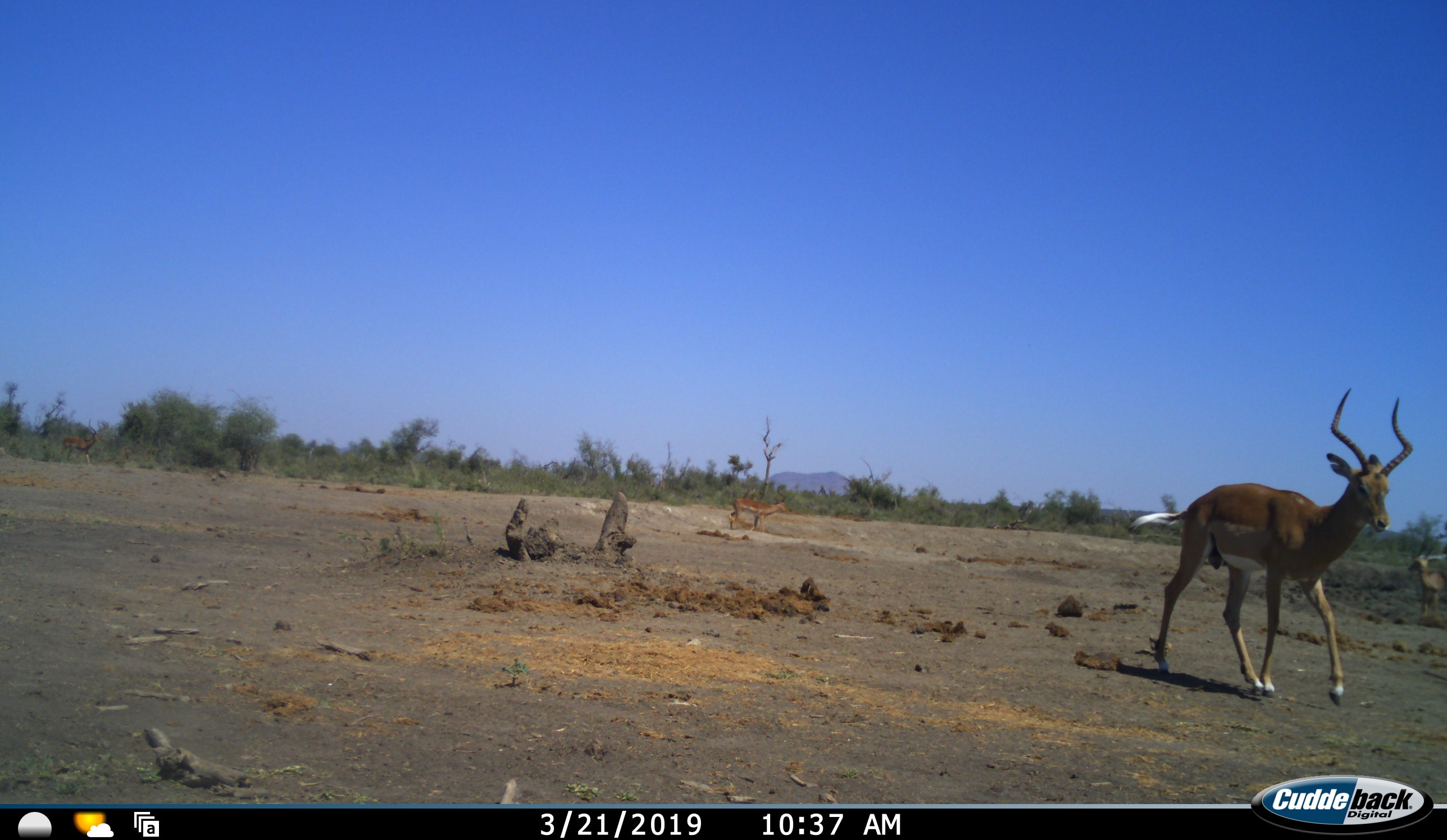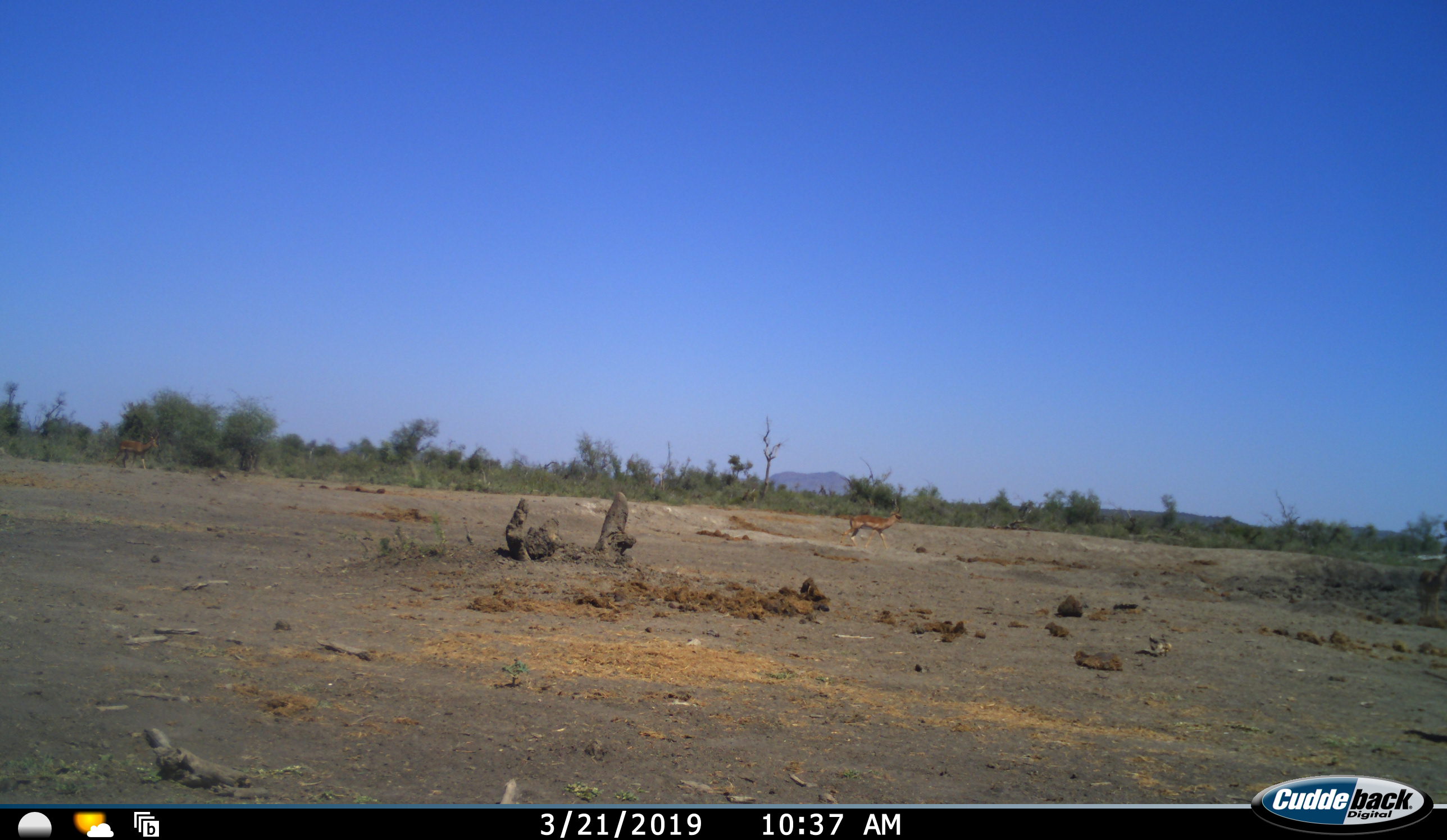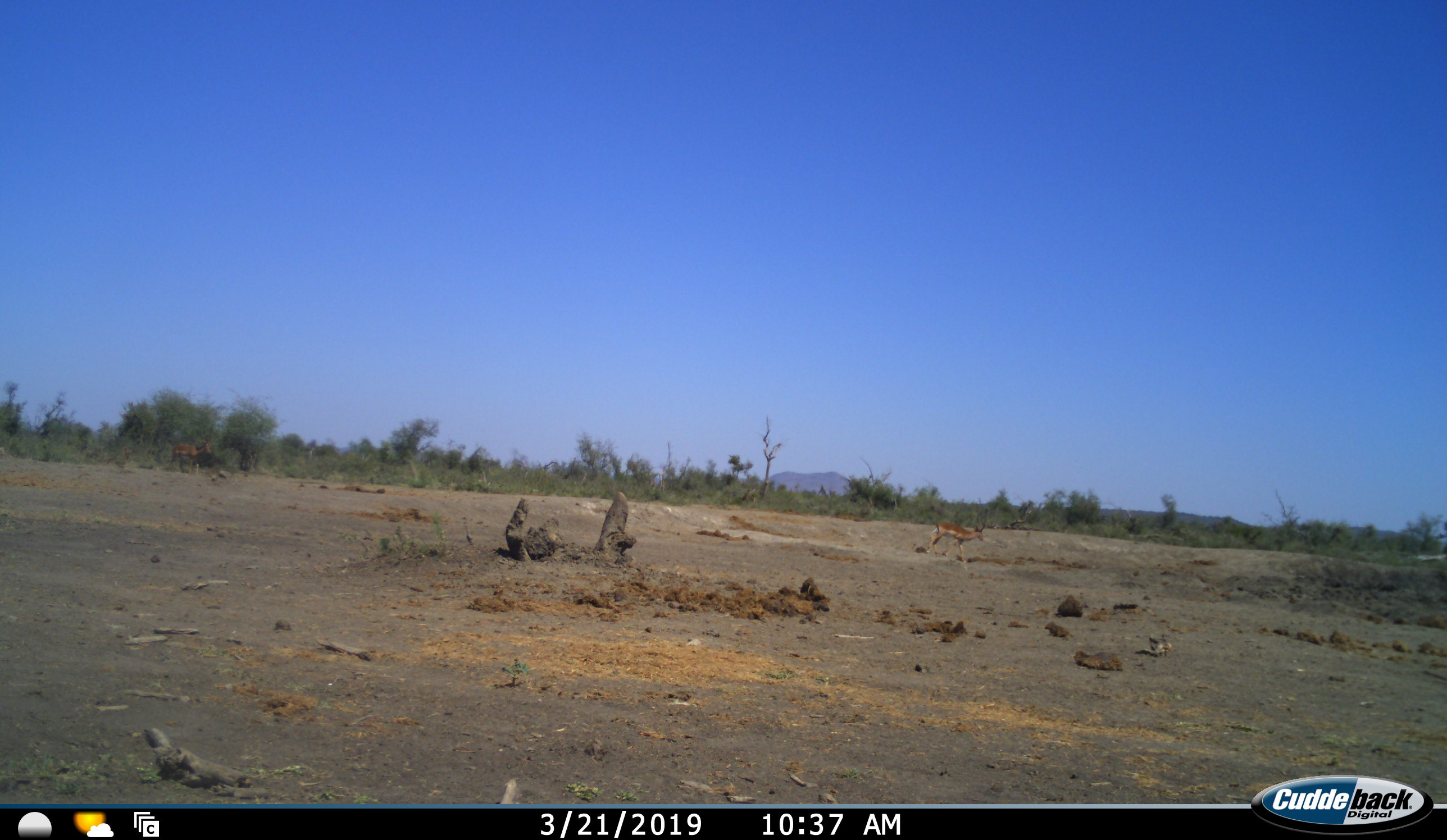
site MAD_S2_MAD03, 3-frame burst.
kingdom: Animalia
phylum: Chordata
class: Mammalia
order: Artiodactyla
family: Bovidae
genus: Aepyceros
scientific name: Aepyceros melampus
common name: impala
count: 3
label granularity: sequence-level